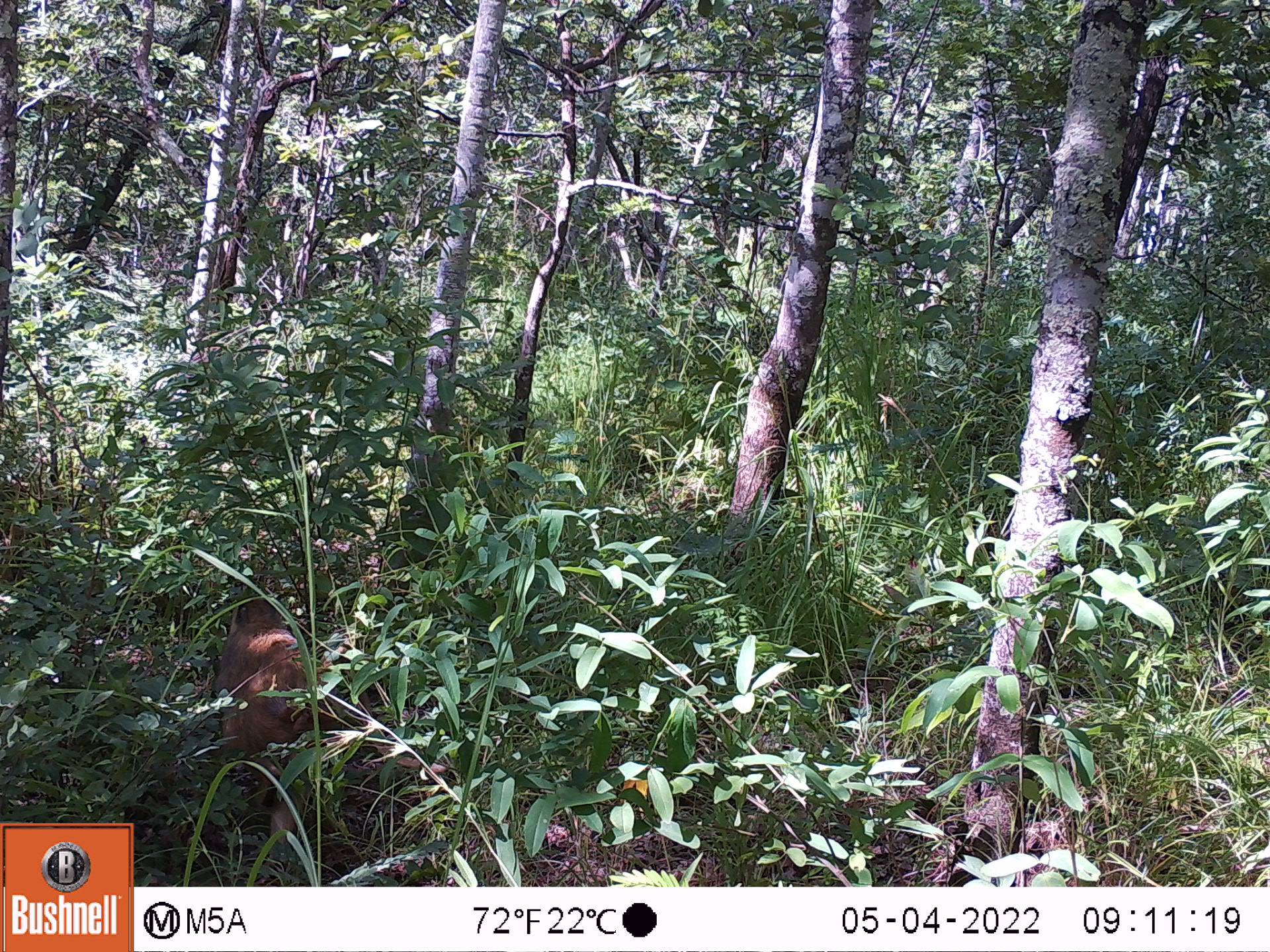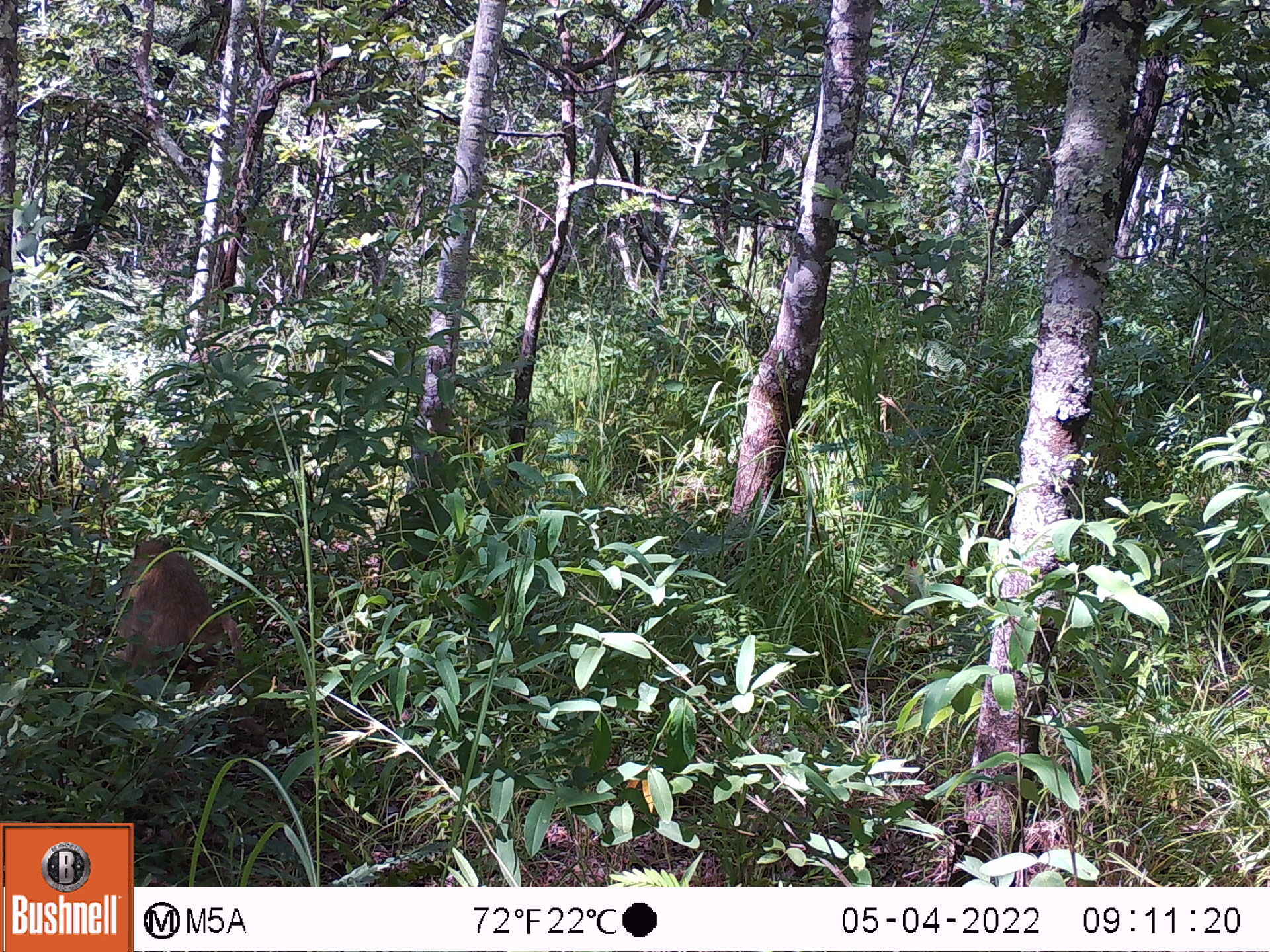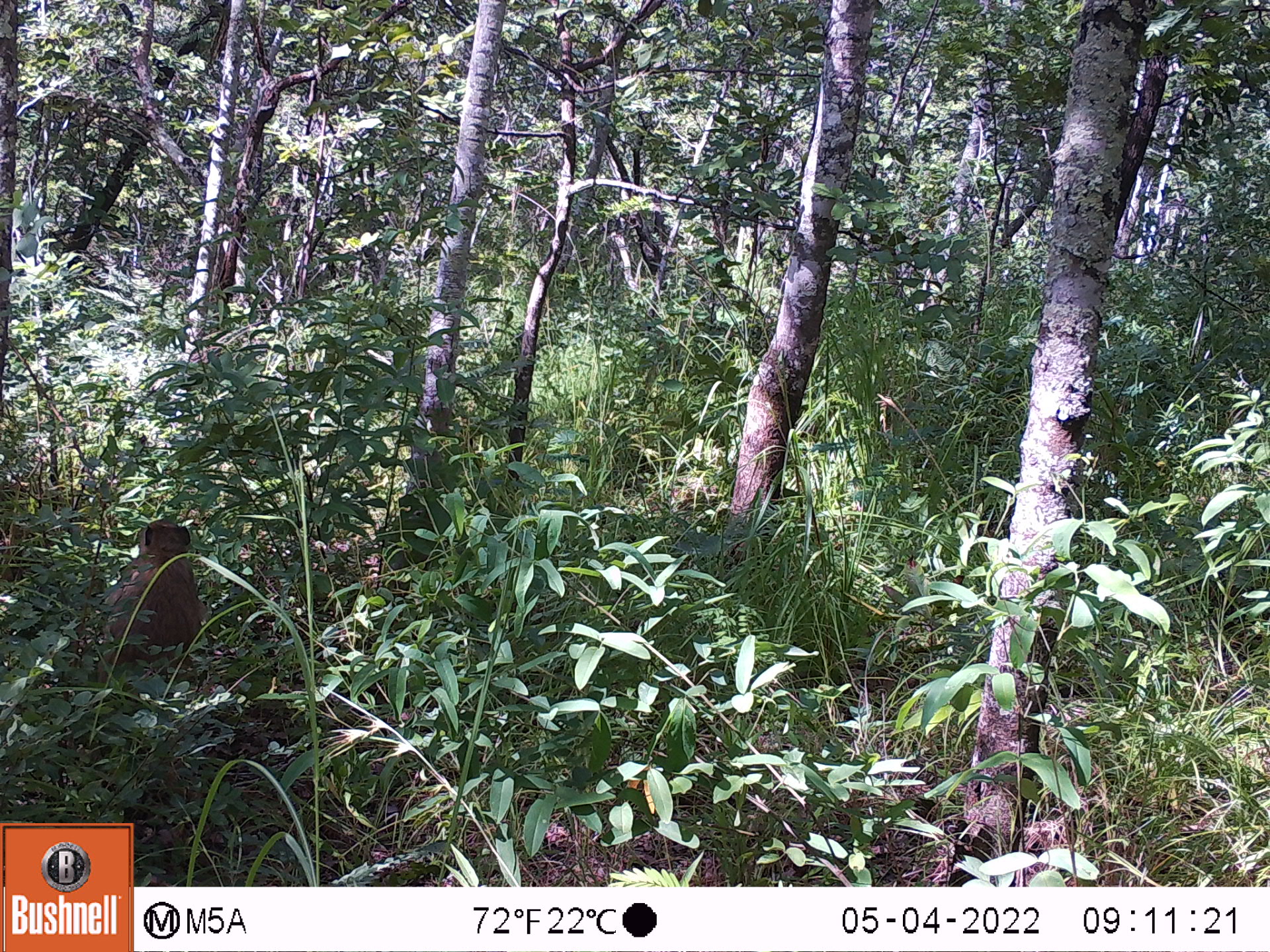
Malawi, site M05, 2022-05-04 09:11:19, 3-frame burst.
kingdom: Animalia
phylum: Chordata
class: Mammalia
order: Primates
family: Cercopithecidae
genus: Papio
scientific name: Papio cynocephalus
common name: yellow baboon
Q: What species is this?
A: Yellow baboon (Papio cynocephalus).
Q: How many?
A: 1.